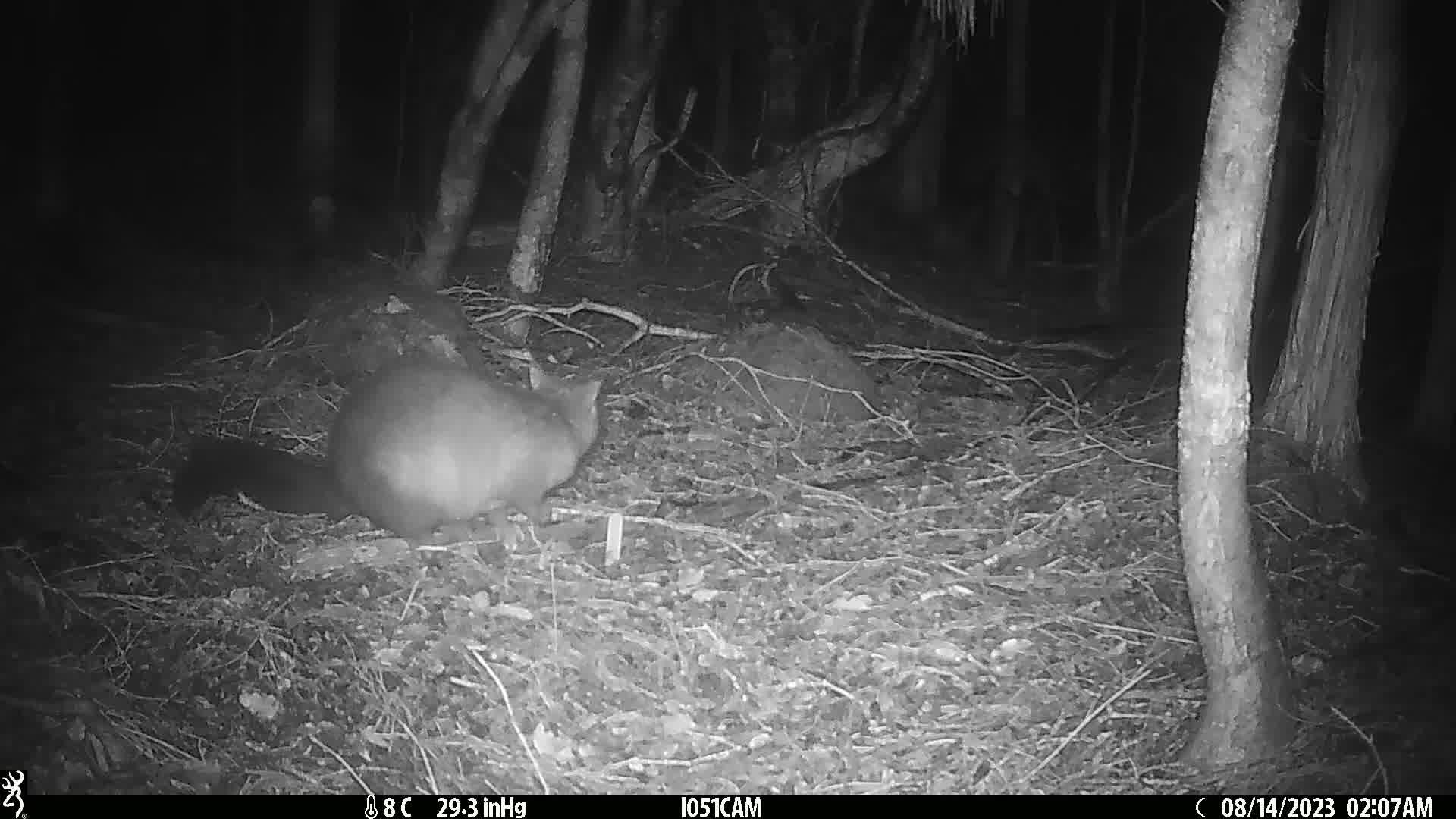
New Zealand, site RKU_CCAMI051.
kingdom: Animalia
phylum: Chordata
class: Mammalia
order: Diprotodontia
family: Phalangeridae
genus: Trichosurus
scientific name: Trichosurus vulpecula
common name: common brushtail possum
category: possum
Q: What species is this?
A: Possum (common brushtail possum) (Trichosurus vulpecula).